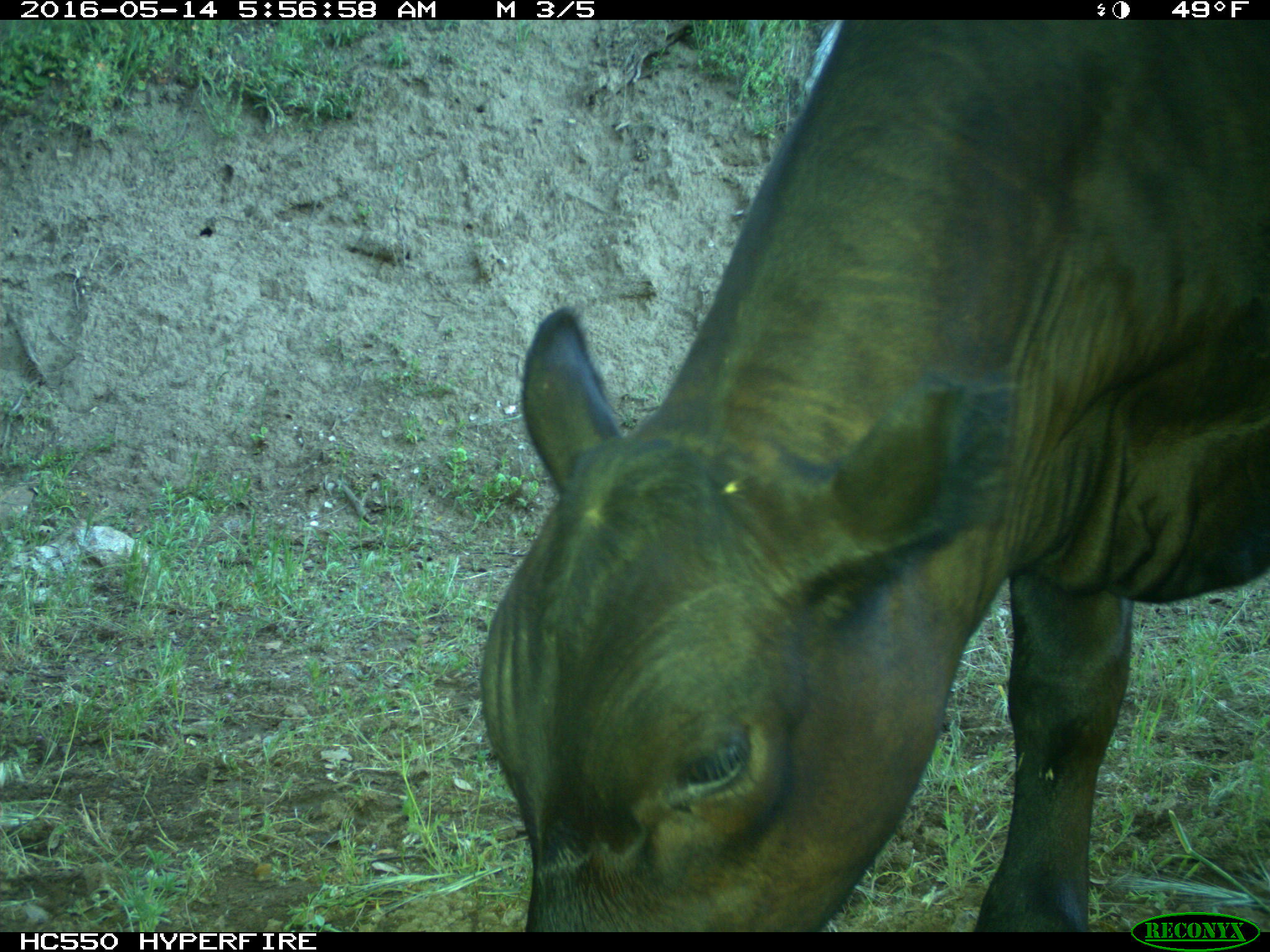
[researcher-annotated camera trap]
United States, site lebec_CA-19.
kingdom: Animalia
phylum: Chordata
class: Mammalia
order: Artiodactyla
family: Bovidae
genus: Bos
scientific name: Bos taurus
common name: domestic cow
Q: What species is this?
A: Bos taurus (domestic cow).